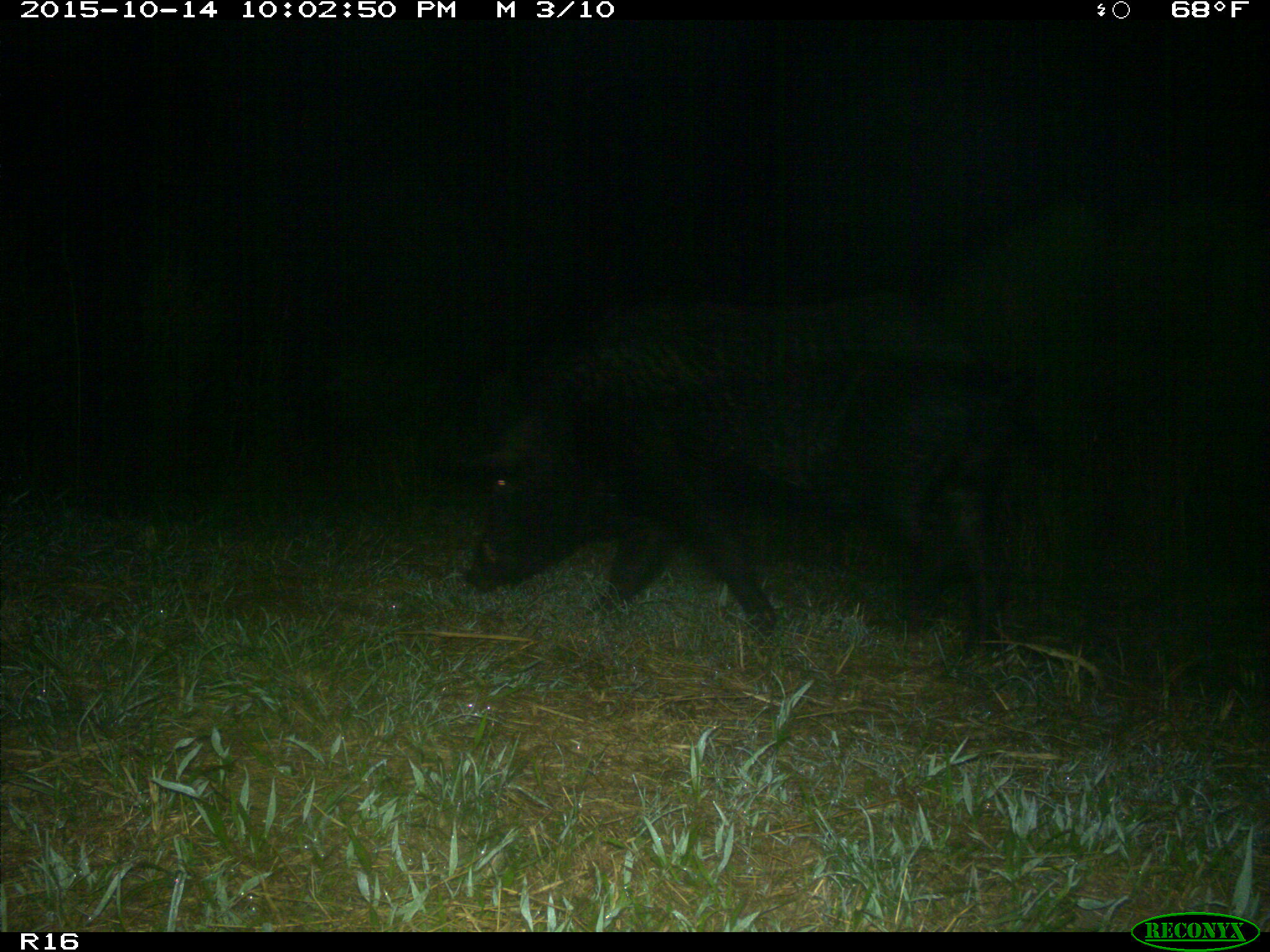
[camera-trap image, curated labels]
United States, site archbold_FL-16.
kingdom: Animalia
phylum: Chordata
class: Mammalia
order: Artiodactyla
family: Suidae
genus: Sus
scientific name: Sus scrofa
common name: wild boar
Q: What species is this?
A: Sus scrofa (wild boar).